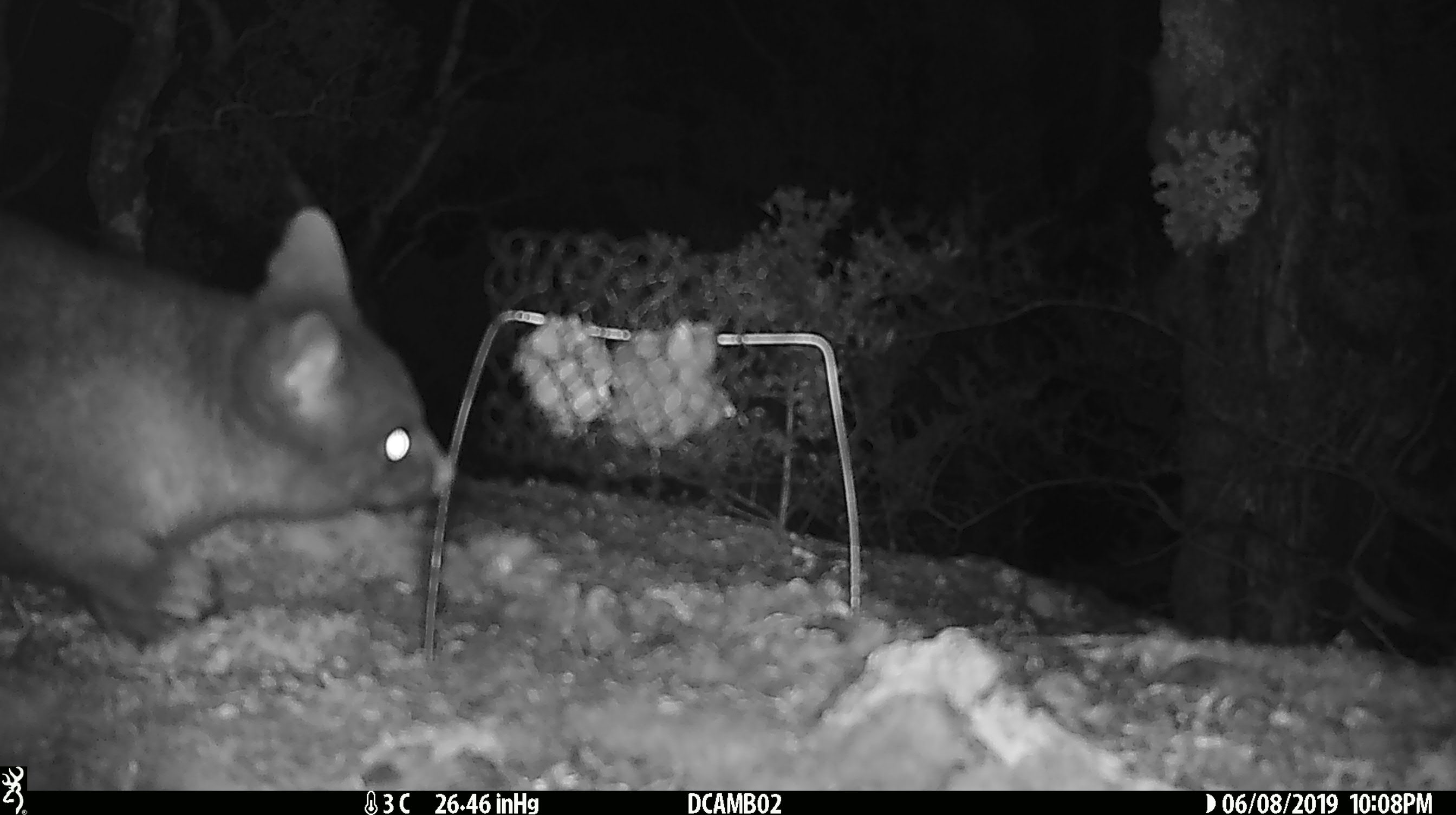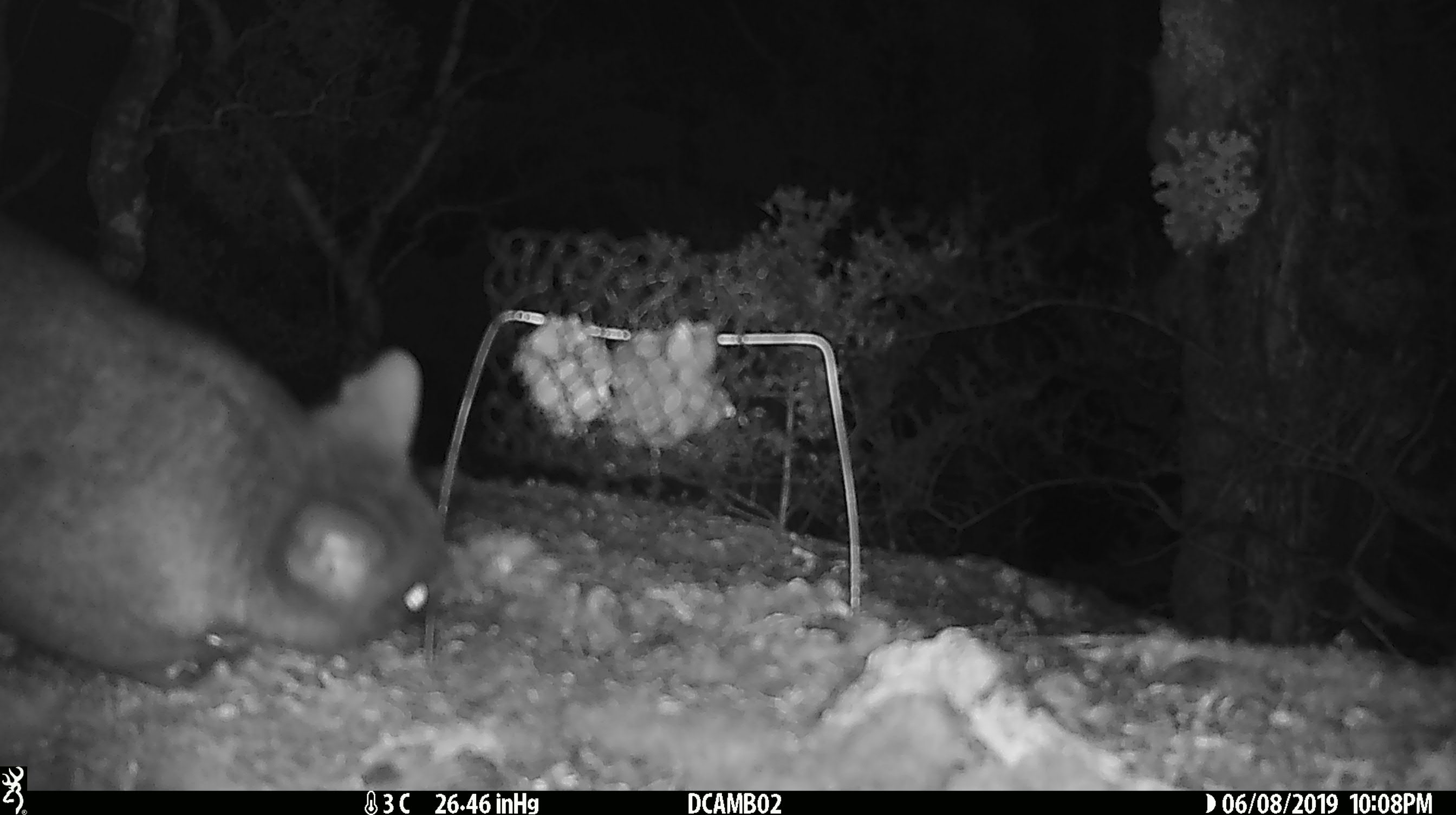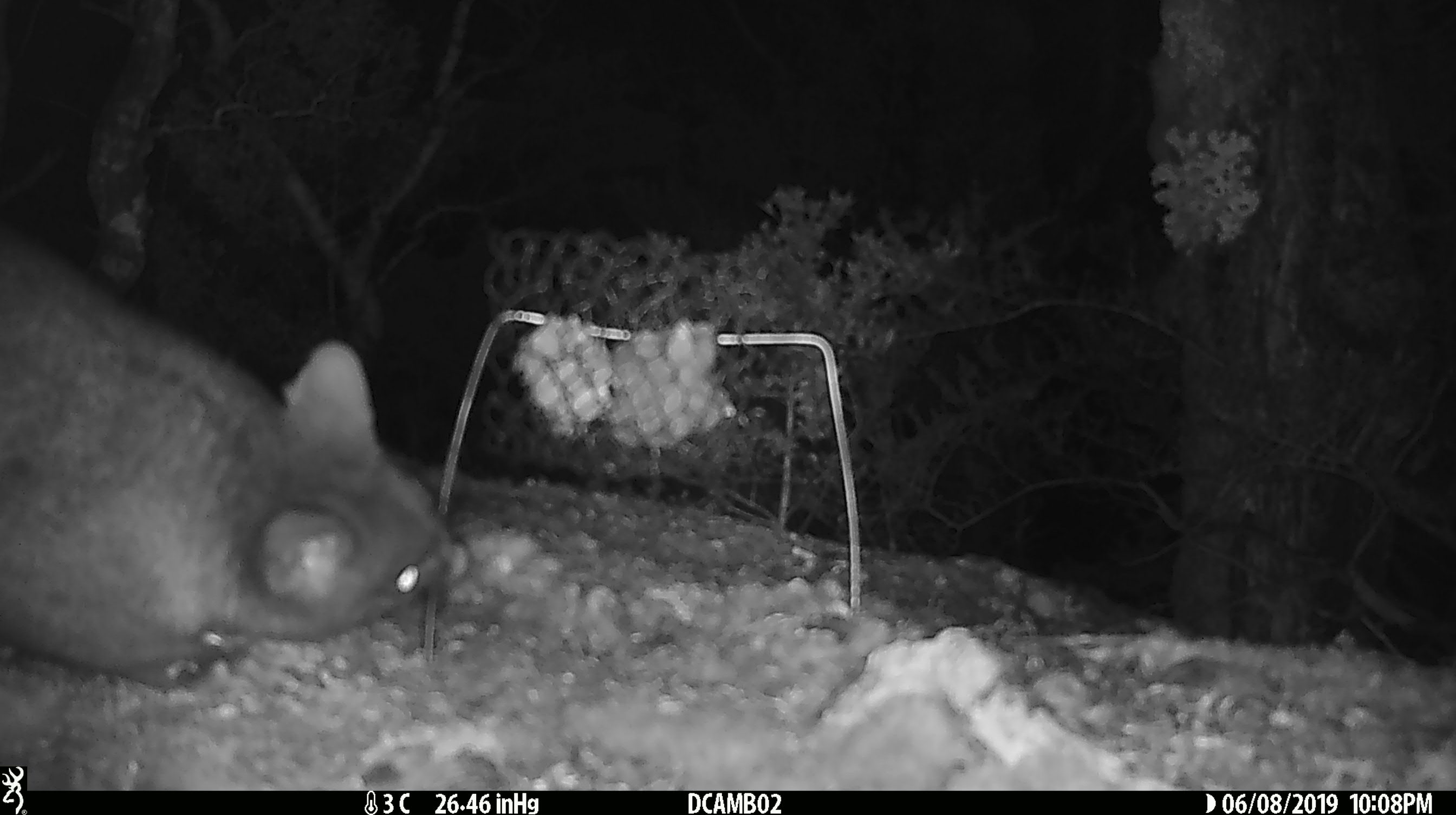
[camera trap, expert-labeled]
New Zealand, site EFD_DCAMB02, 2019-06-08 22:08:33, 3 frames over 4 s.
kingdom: Animalia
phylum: Chordata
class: Mammalia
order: Diprotodontia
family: Phalangeridae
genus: Trichosurus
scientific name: Trichosurus vulpecula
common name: common brushtail possum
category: possum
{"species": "possum (common brushtail possum) (Trichosurus vulpecula)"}